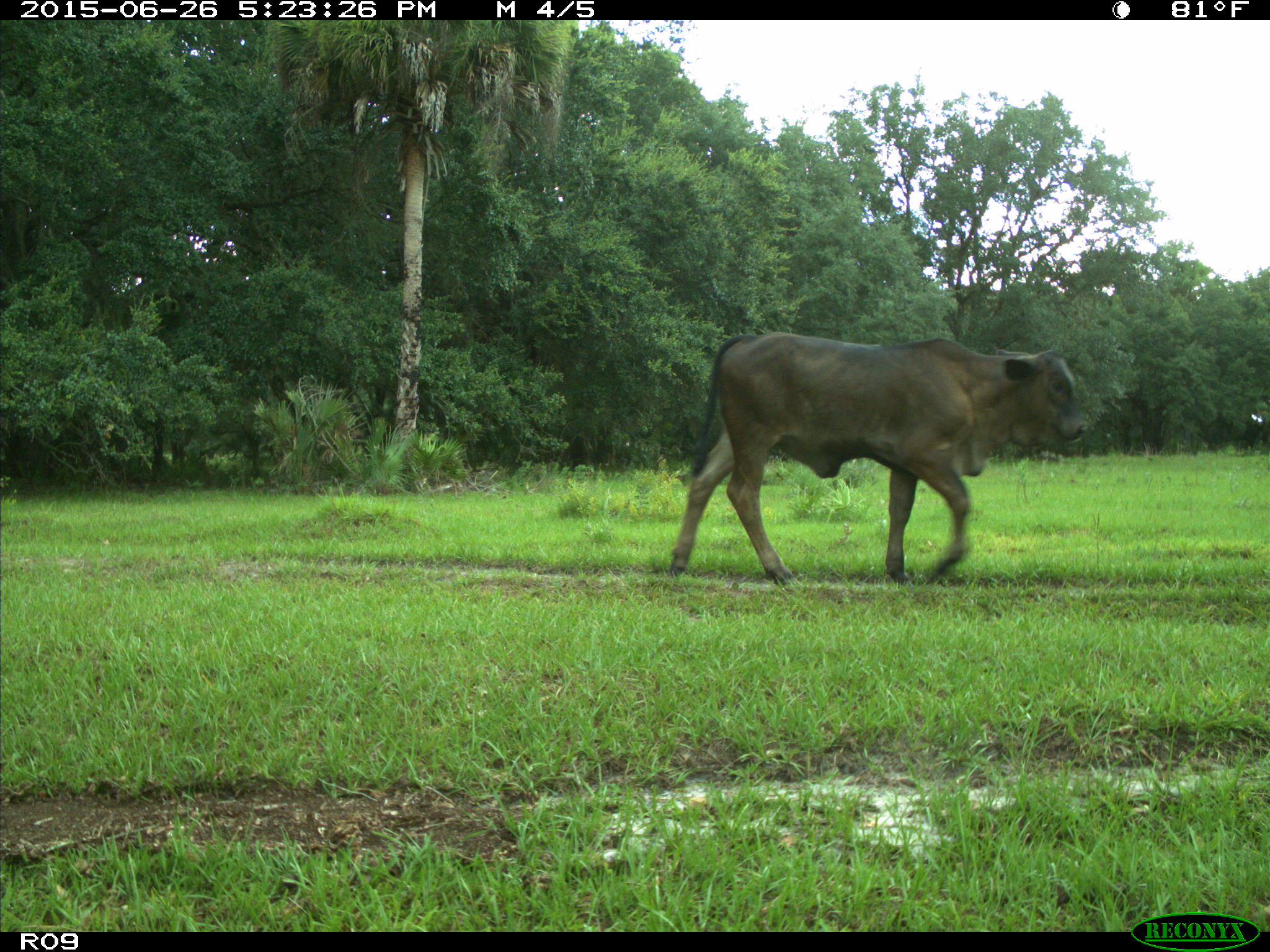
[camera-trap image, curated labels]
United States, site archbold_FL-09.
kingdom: Animalia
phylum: Chordata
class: Mammalia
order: Artiodactyla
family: Bovidae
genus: Bos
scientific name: Bos taurus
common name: domestic cow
Bos taurus (domestic cow).